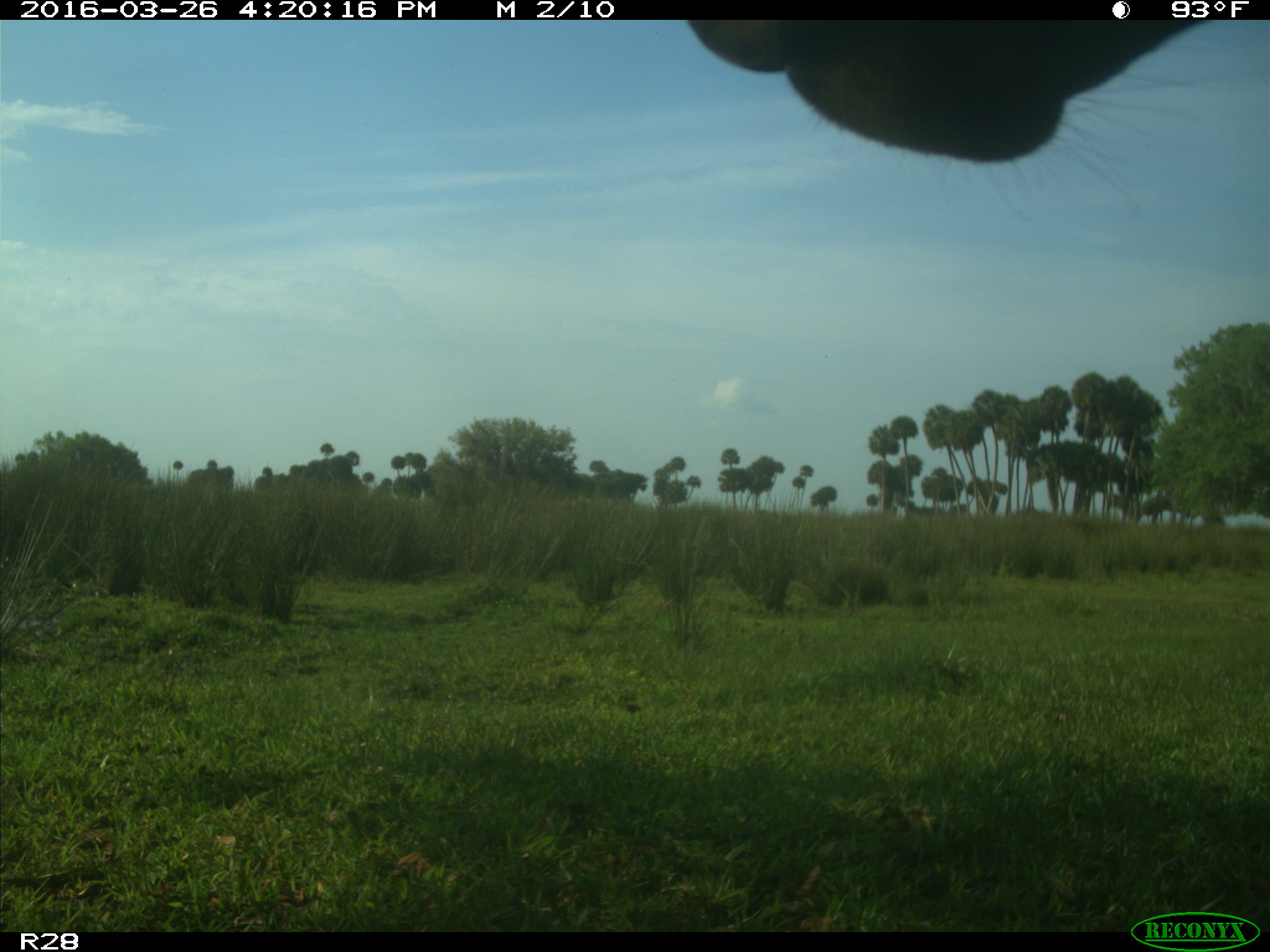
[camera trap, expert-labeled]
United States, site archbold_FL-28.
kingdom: Animalia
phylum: Chordata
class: Mammalia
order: Artiodactyla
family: Bovidae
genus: Bos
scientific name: Bos taurus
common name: domestic cow